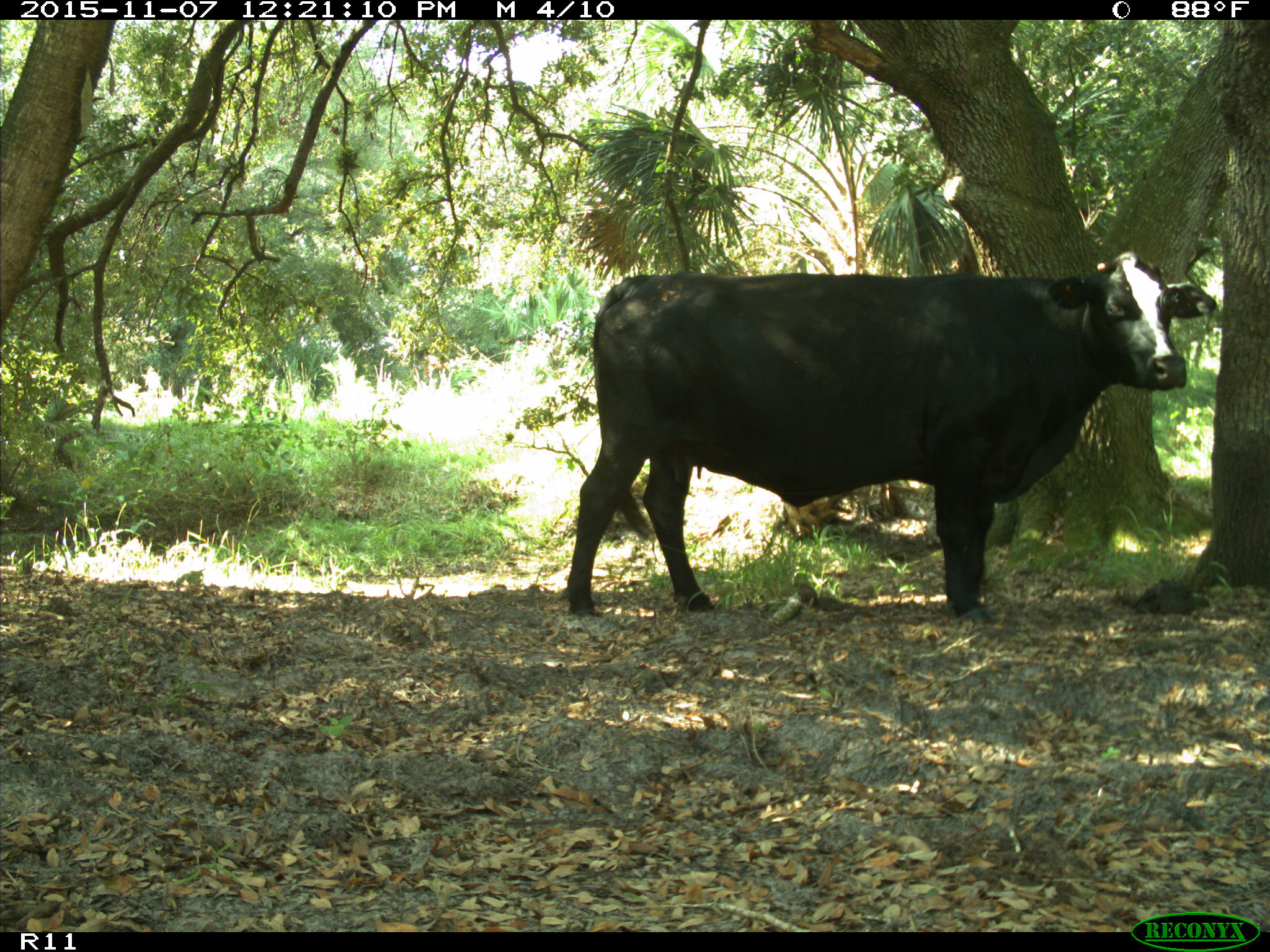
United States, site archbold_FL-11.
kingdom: Animalia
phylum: Chordata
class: Mammalia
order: Artiodactyla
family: Bovidae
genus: Bos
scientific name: Bos taurus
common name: domestic cow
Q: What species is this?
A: Bos taurus (domestic cow).